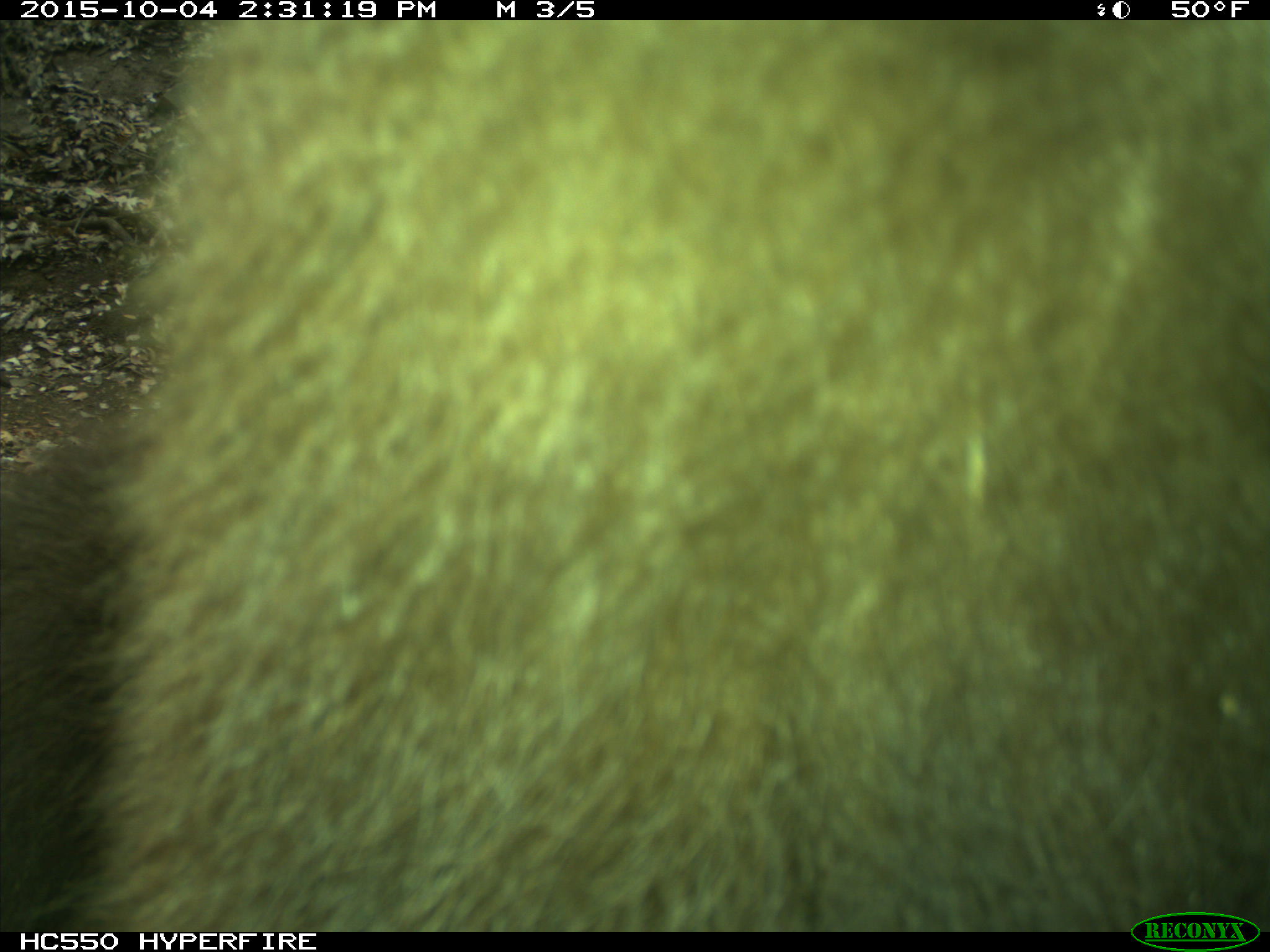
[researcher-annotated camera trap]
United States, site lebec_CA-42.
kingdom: Animalia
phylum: Chordata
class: Mammalia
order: Carnivora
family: Ursidae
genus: Ursus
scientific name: Ursus americanus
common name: american black bear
Ursus americanus (american black bear).